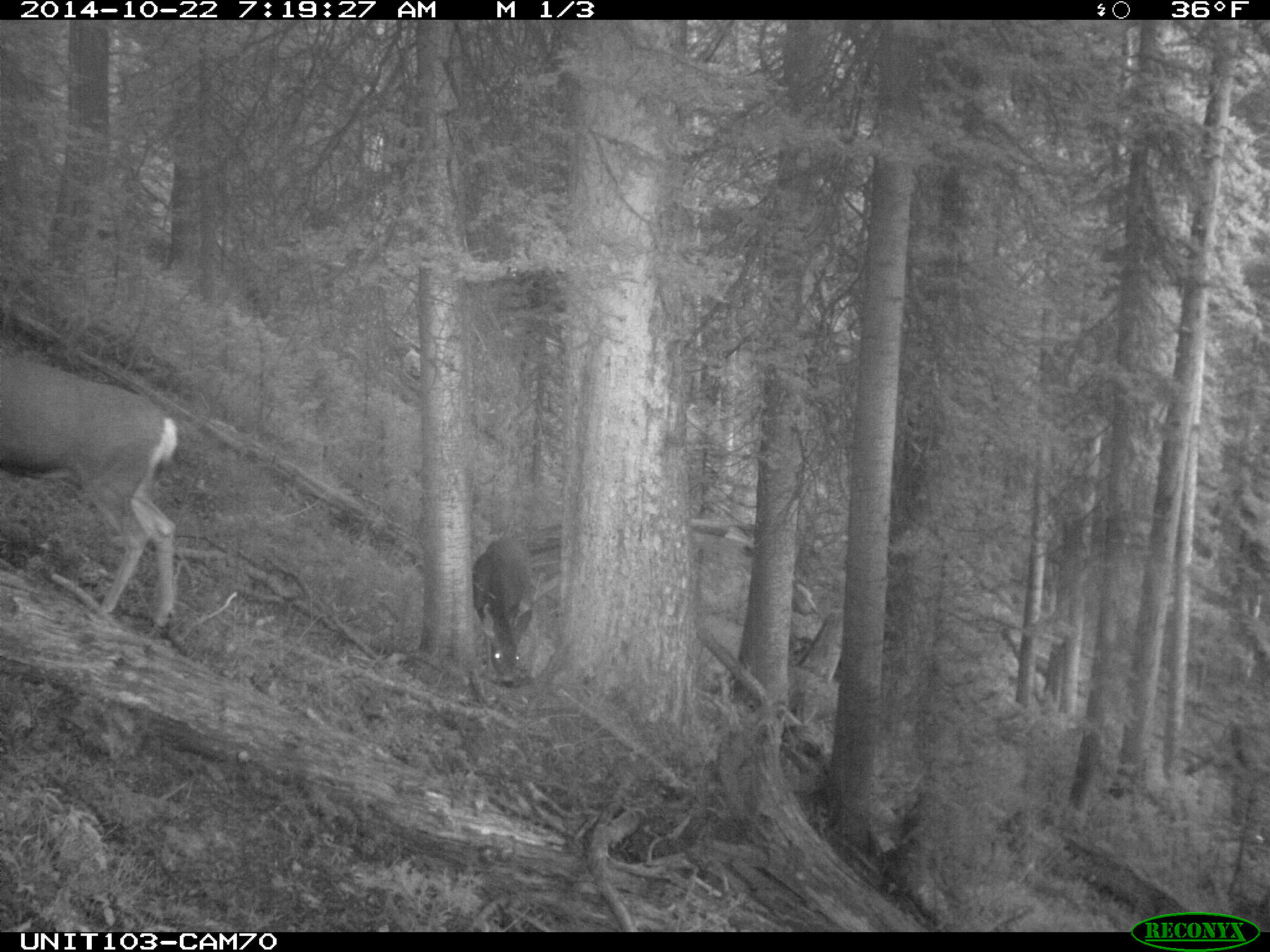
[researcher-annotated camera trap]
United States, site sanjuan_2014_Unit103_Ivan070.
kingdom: Animalia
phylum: Chordata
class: Mammalia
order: Artiodactyla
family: Cervidae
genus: Odocoileus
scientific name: Odocoileus hemionus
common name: mule deer